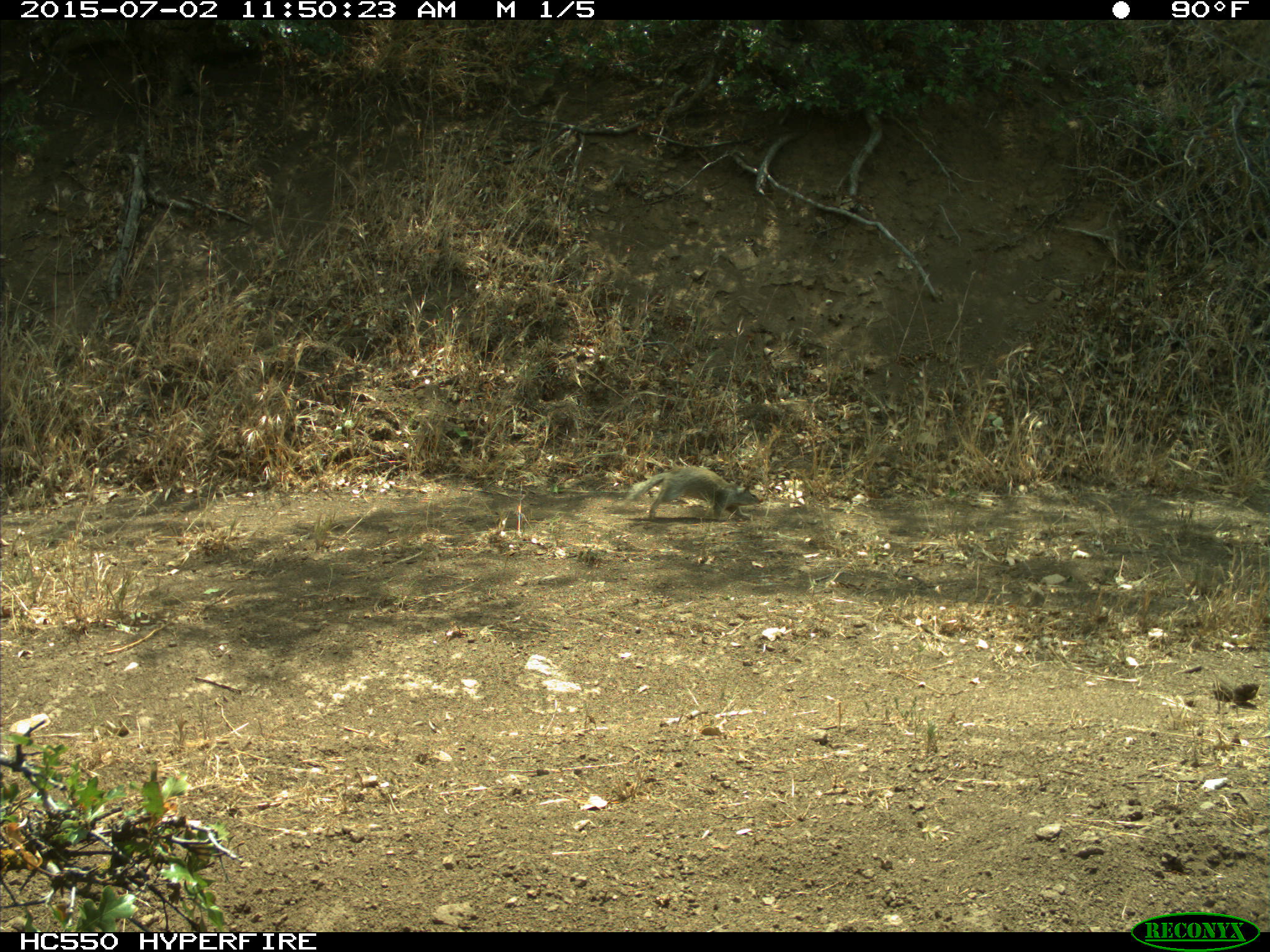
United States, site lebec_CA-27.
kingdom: Animalia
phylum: Chordata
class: Mammalia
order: Rodentia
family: Sciuridae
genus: Otospermophilus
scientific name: Otospermophilus beecheyi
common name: california ground squirrel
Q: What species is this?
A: Otospermophilus beecheyi (california ground squirrel).